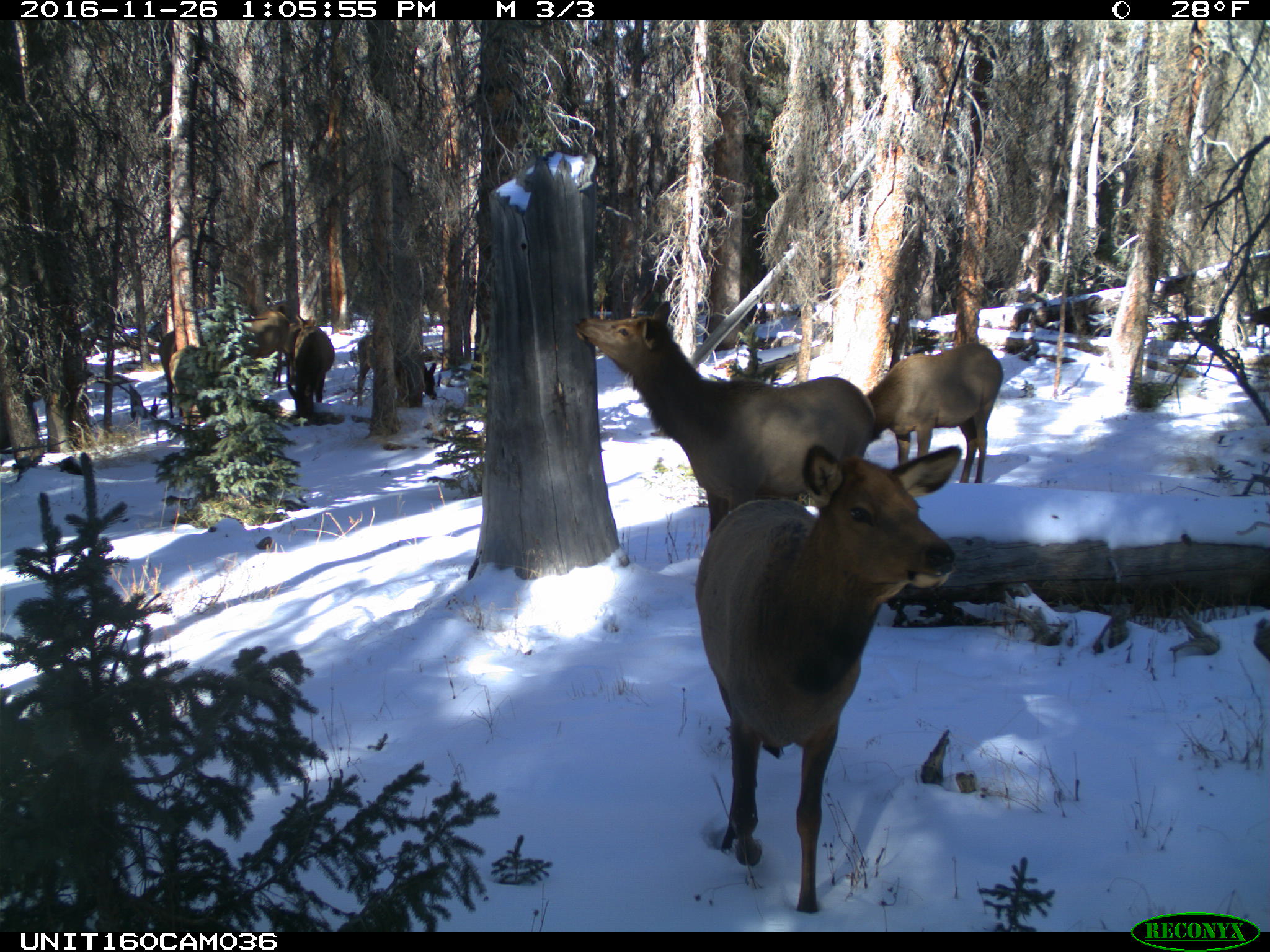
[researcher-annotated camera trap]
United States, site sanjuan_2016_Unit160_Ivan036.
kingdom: Animalia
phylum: Chordata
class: Mammalia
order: Artiodactyla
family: Cervidae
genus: Cervus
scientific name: Cervus elaphus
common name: red deer